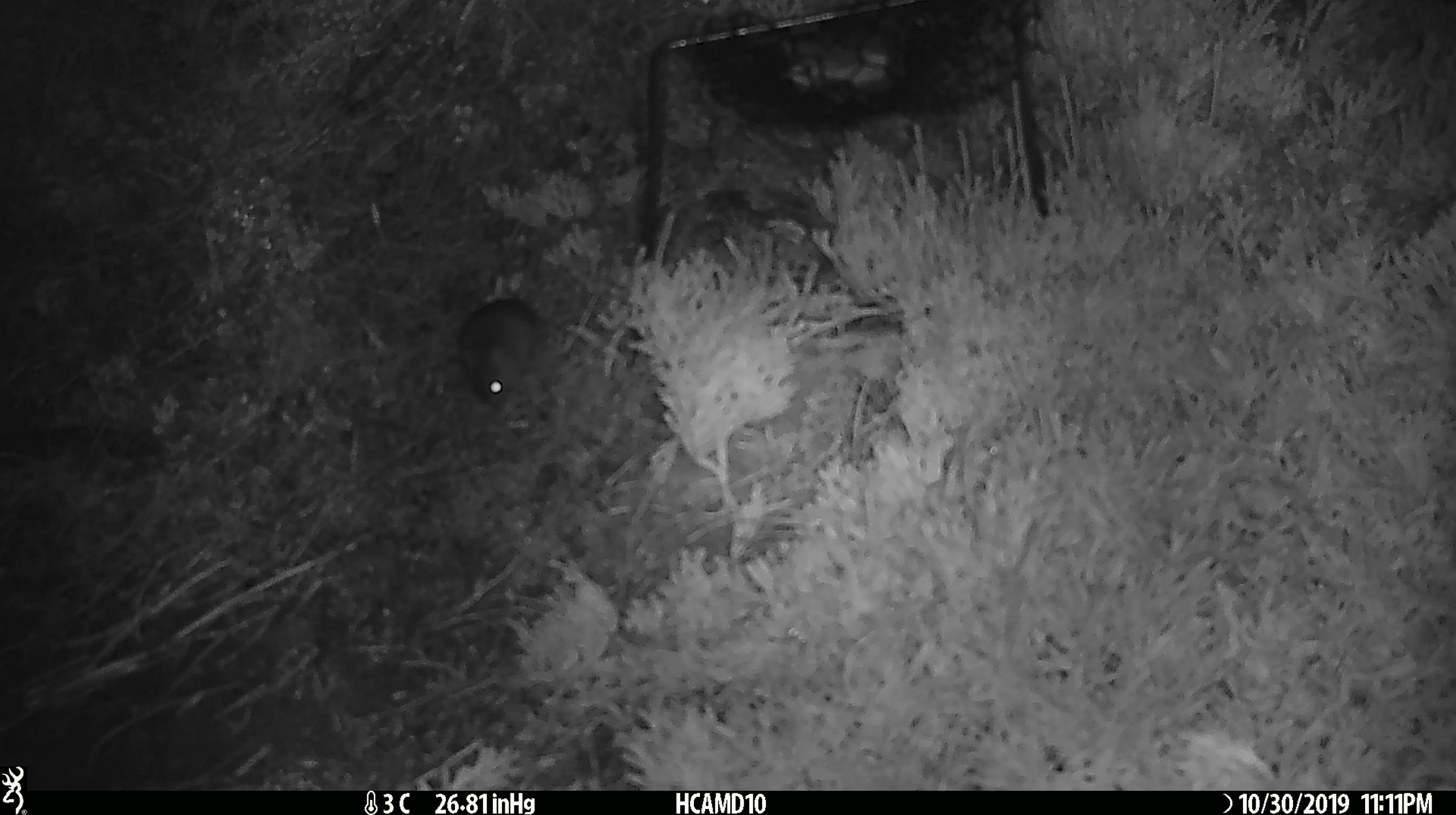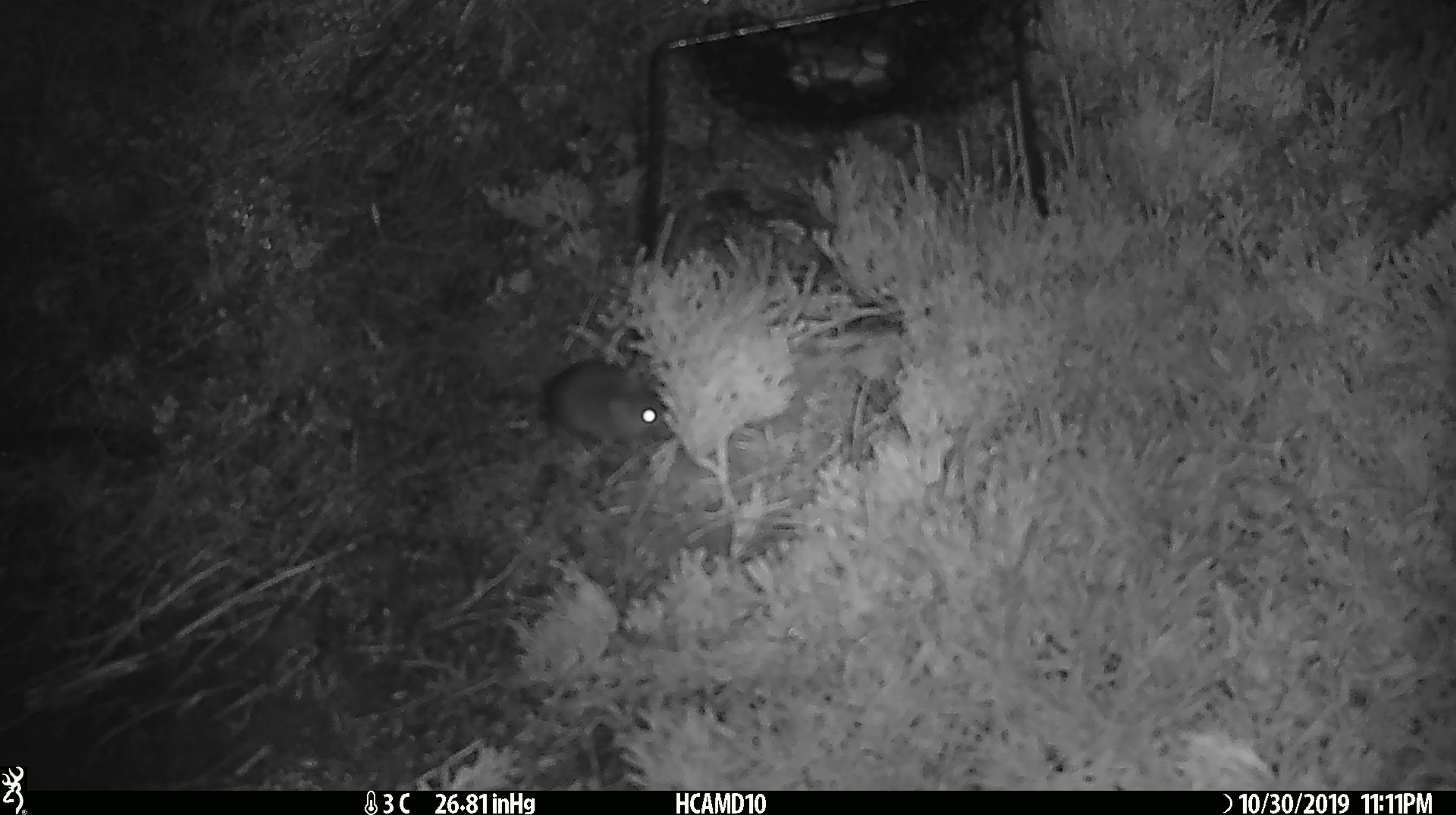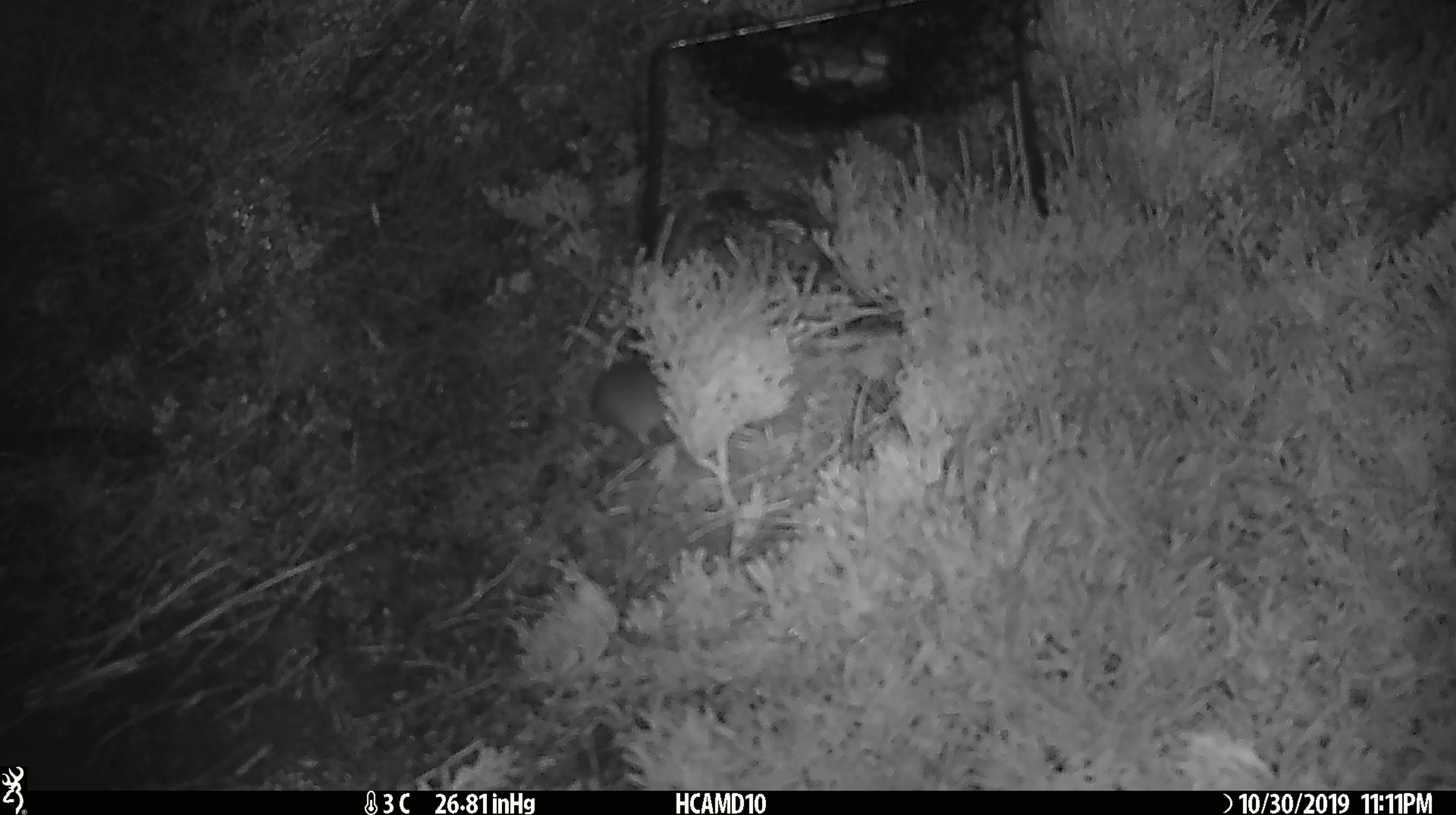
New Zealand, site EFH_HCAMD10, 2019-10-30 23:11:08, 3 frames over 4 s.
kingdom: Animalia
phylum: Chordata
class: Mammalia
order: Rodentia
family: Muridae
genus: Mus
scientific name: Mus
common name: mouse